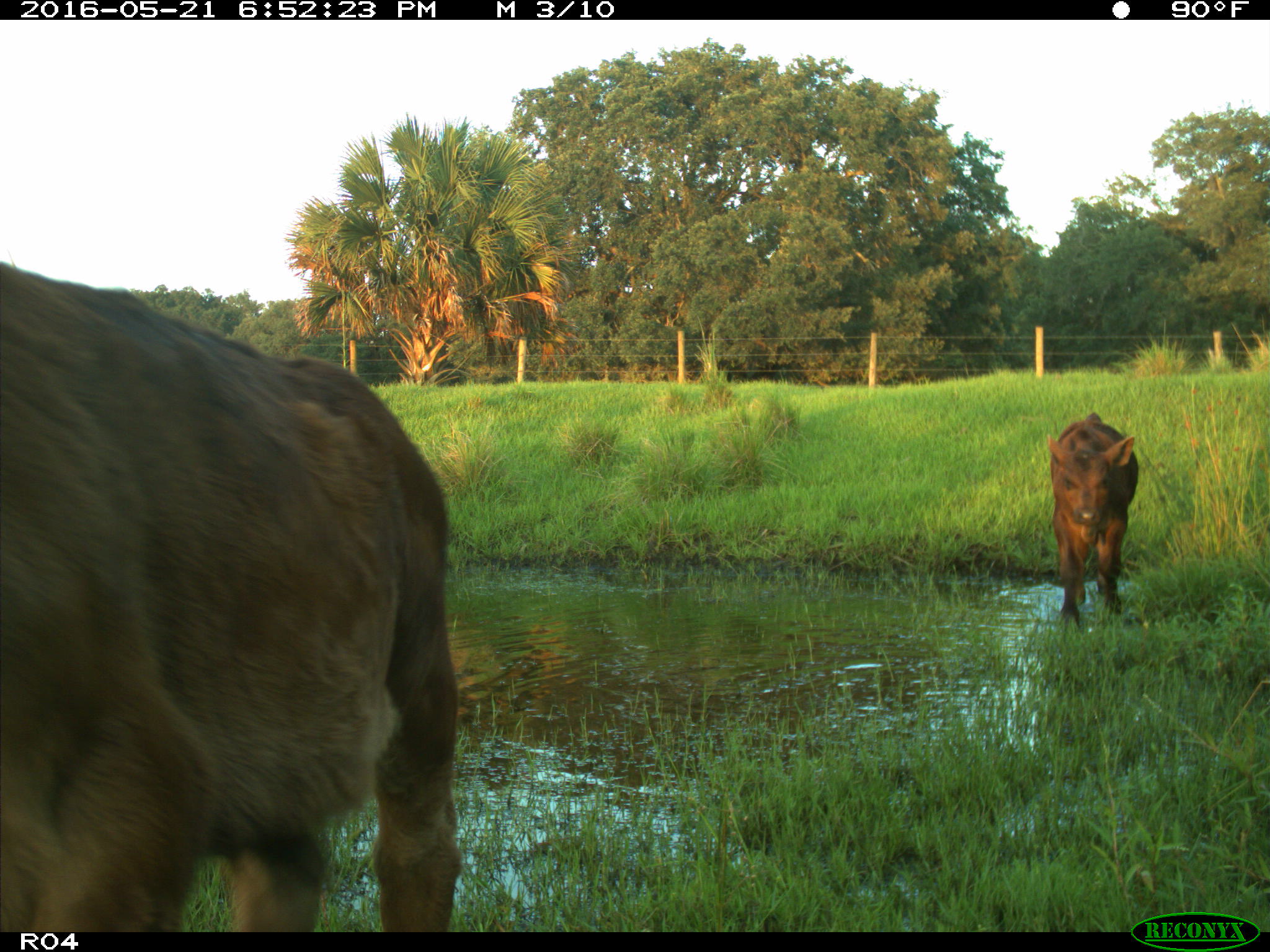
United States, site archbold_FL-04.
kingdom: Animalia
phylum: Chordata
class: Mammalia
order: Artiodactyla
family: Bovidae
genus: Bos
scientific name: Bos taurus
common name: domestic cow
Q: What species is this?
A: Bos taurus (domestic cow).